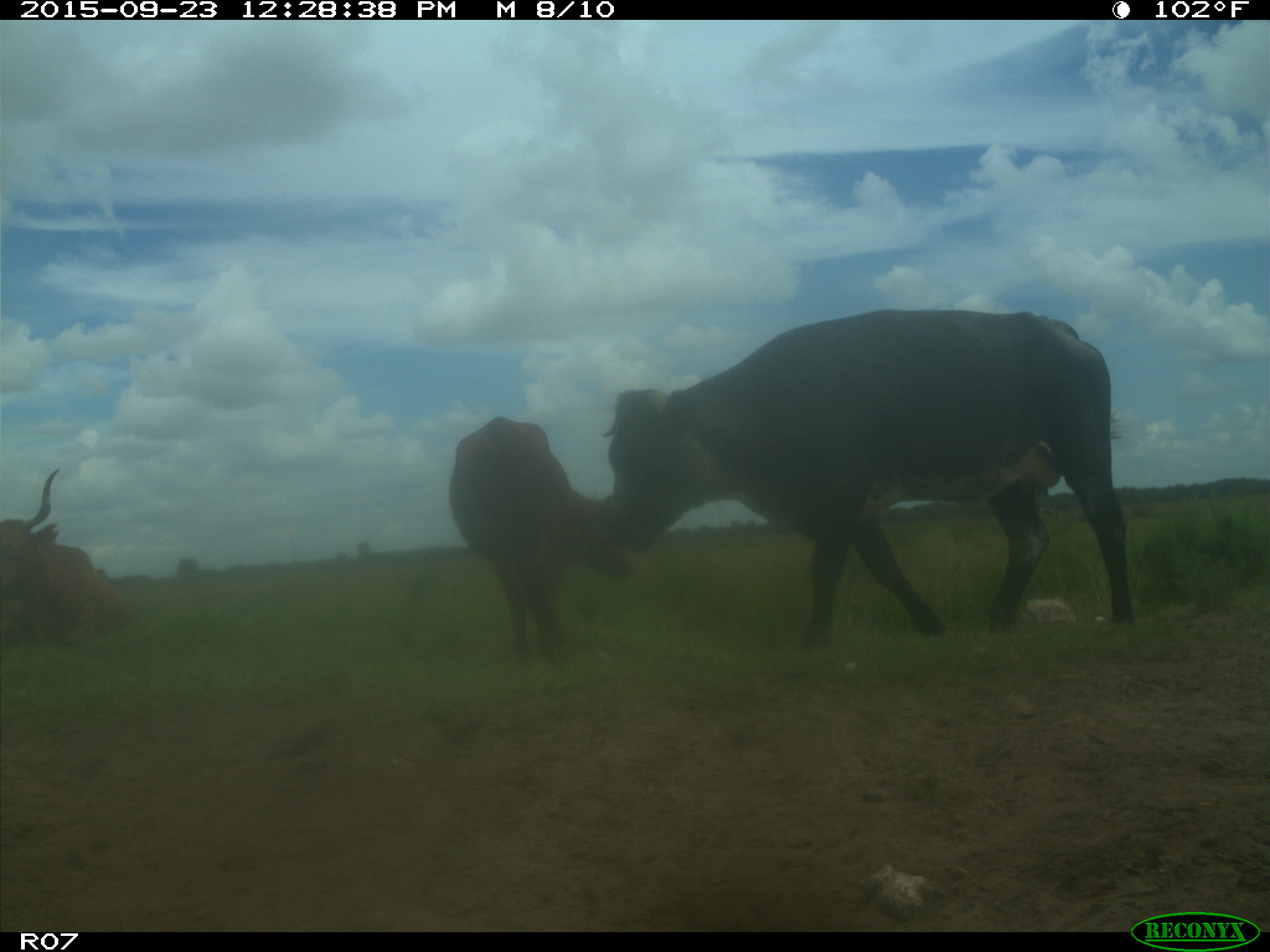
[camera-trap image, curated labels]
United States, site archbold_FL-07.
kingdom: Animalia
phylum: Chordata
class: Mammalia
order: Artiodactyla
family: Bovidae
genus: Bos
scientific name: Bos taurus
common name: domestic cow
Bos taurus (domestic cow).